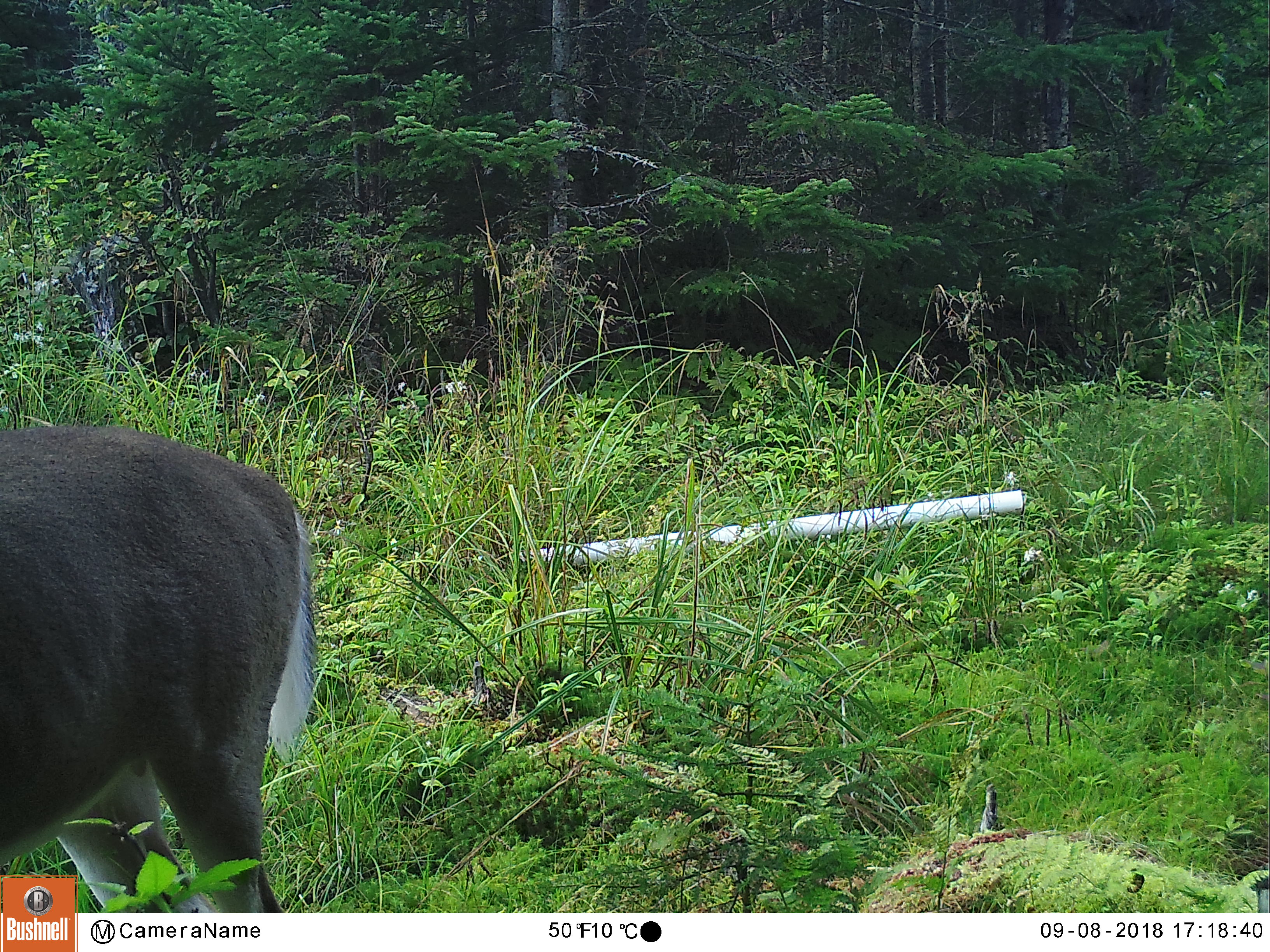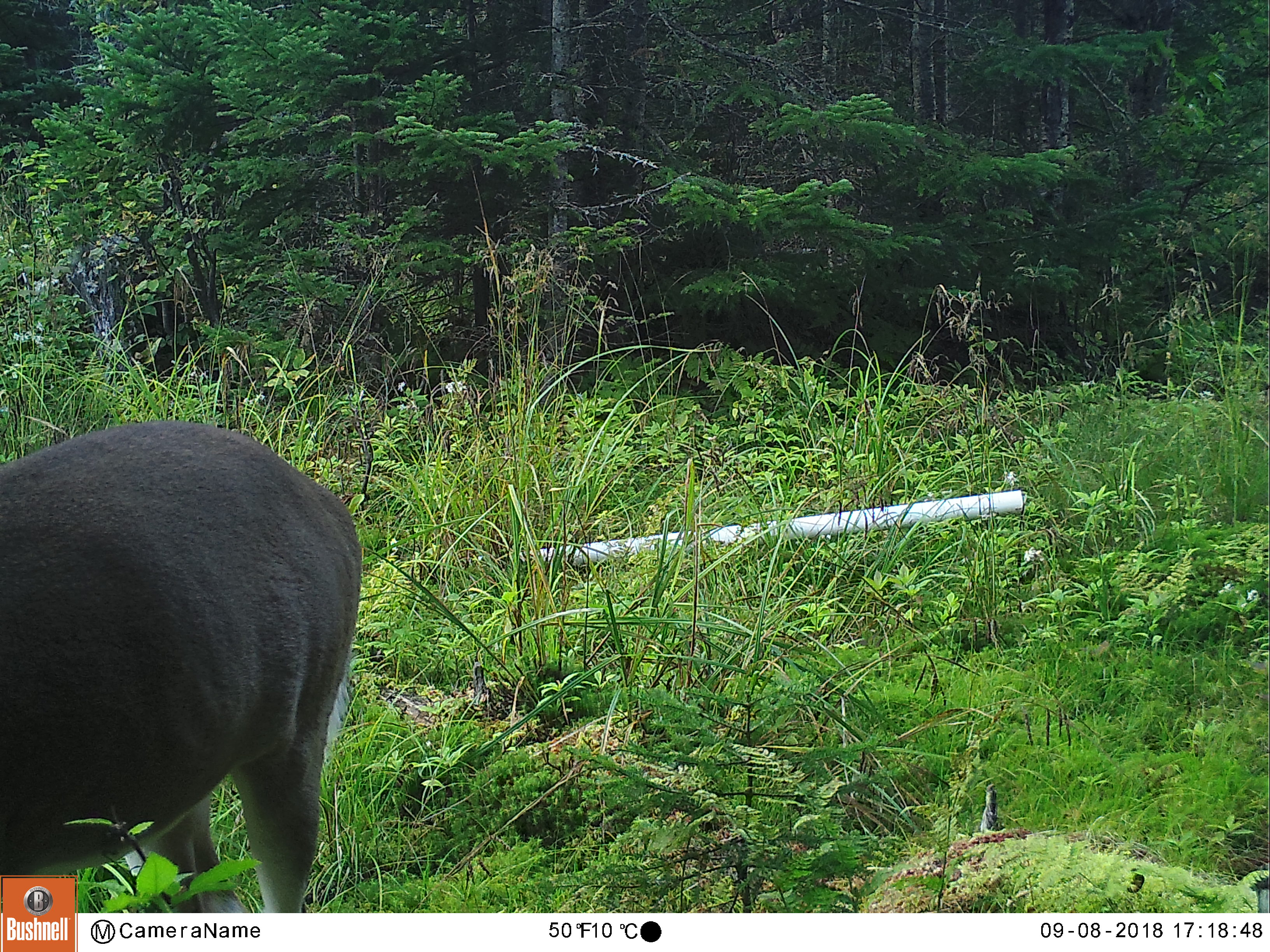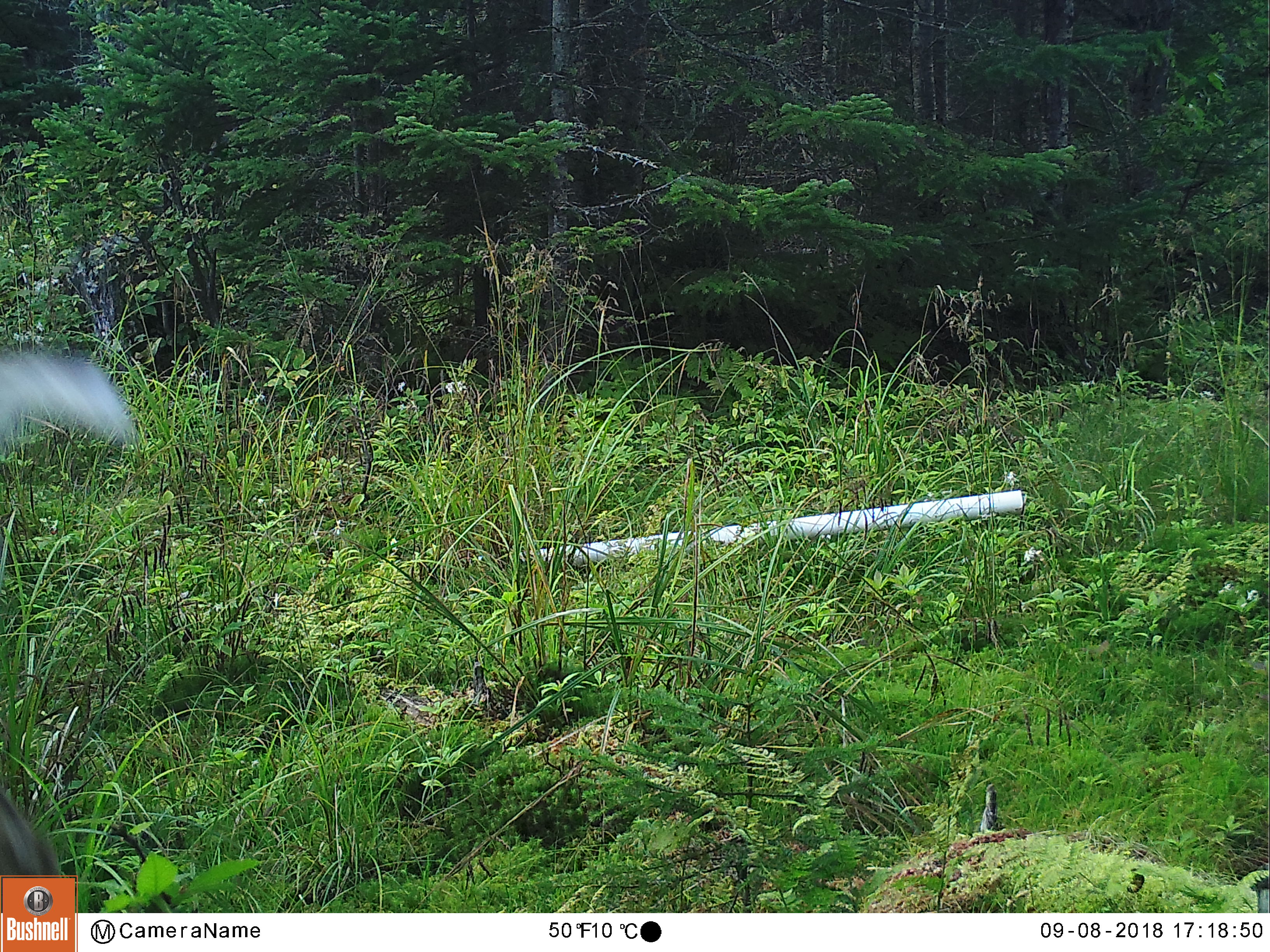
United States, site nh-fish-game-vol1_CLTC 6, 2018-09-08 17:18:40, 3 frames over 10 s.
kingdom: Animalia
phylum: Chordata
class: Mammalia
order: Artiodactyla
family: Cervidae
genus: Odocoileus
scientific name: Odocoileus virginianus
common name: white-tailed deer